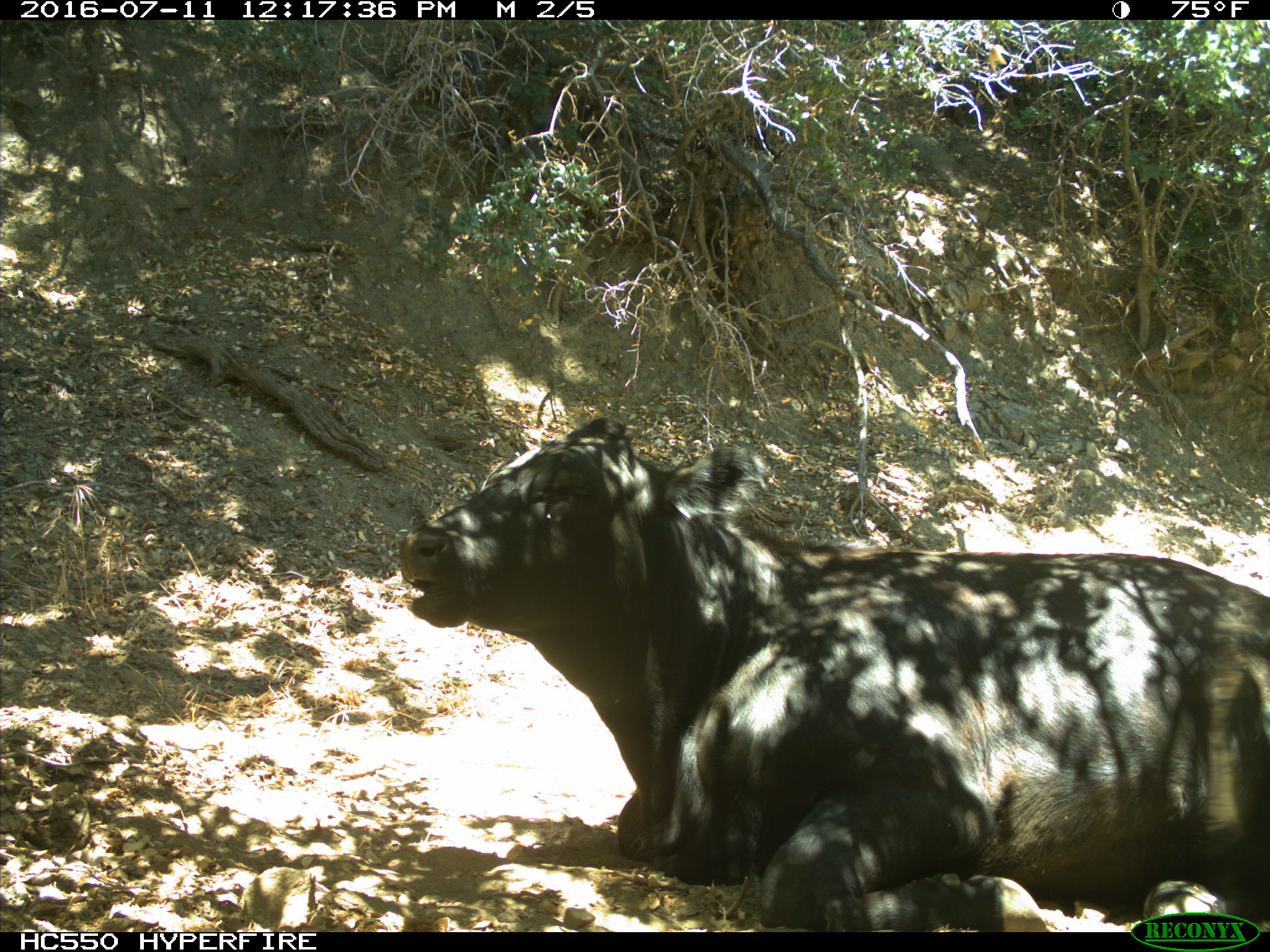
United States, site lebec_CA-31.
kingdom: Animalia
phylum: Chordata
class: Mammalia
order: Artiodactyla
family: Bovidae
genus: Bos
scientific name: Bos taurus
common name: domestic cow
Bos taurus (domestic cow).